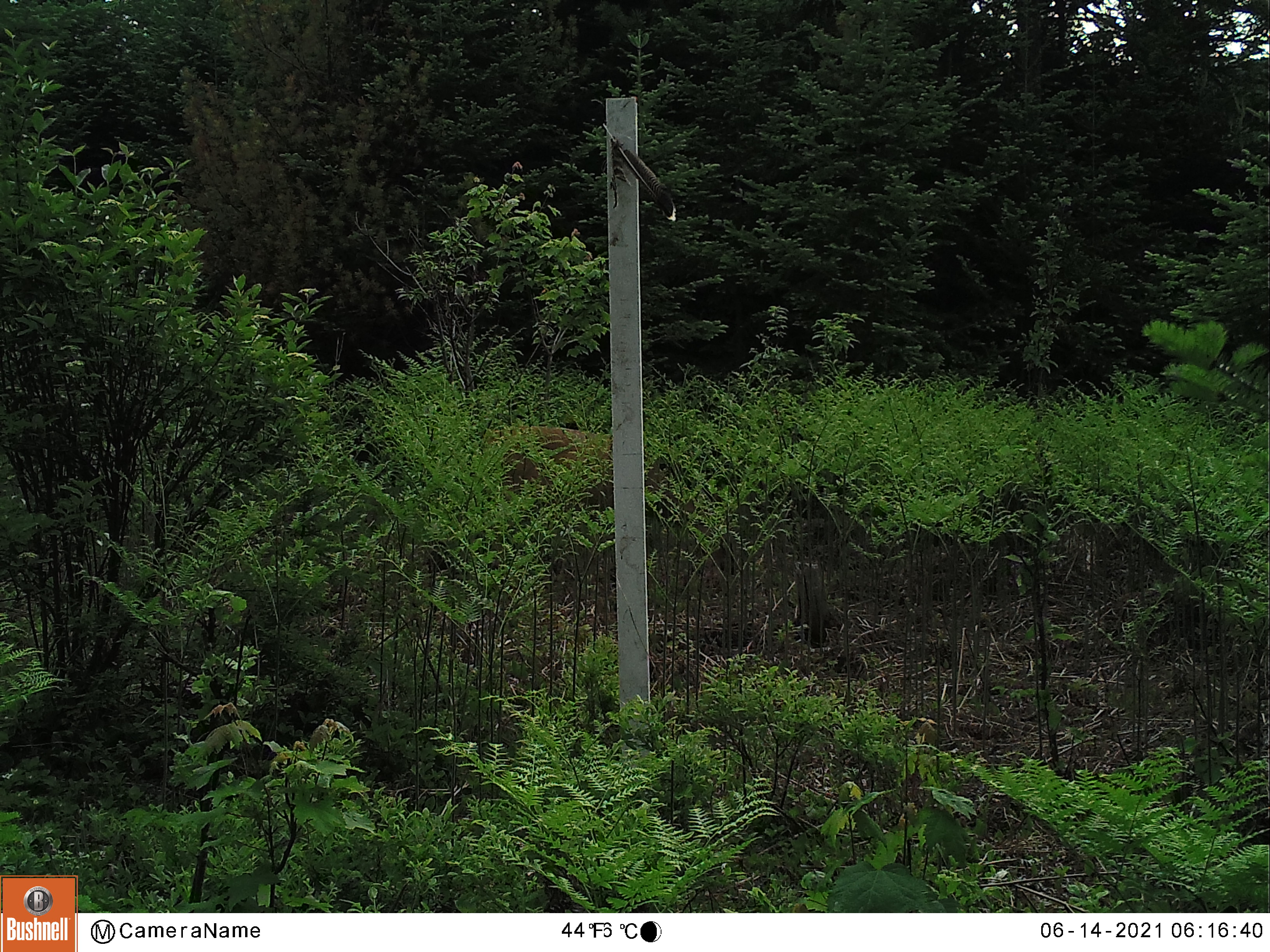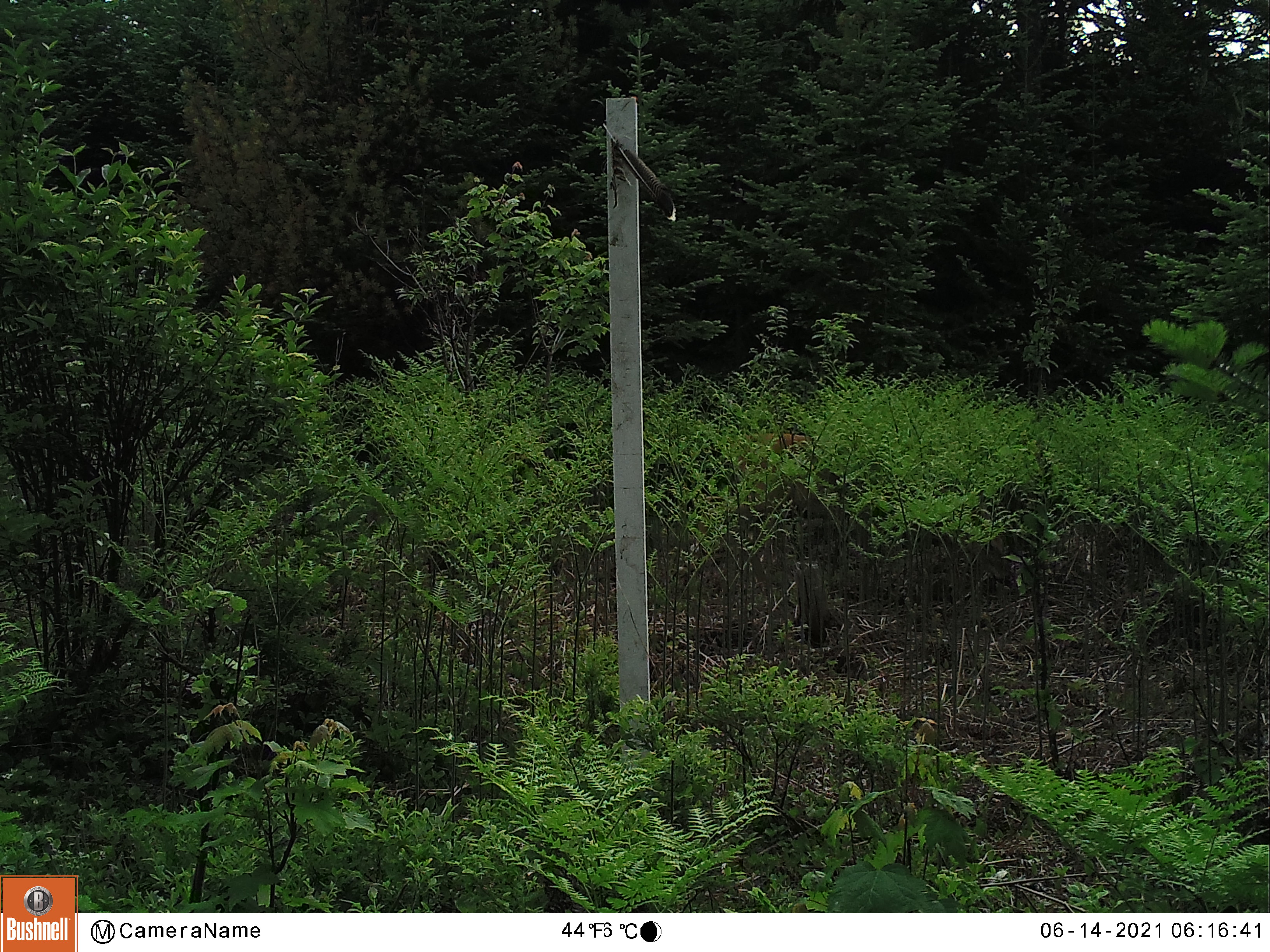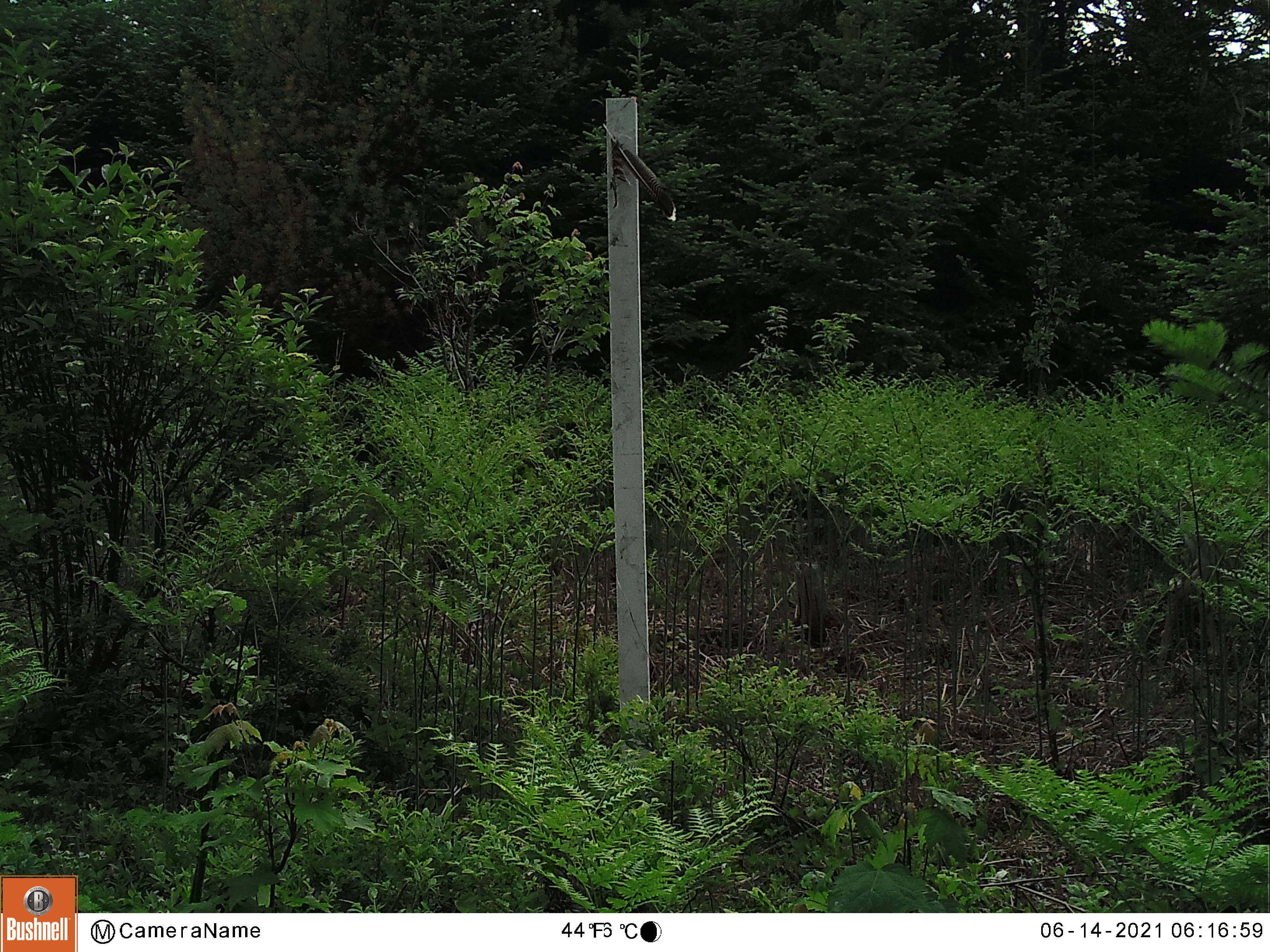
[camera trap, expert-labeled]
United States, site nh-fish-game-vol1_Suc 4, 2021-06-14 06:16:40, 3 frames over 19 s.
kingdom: Animalia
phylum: Chordata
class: Mammalia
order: Artiodactyla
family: Cervidae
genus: Odocoileus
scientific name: Odocoileus virginianus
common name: white-tailed deer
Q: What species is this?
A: White-tailed deer (Odocoileus virginianus).